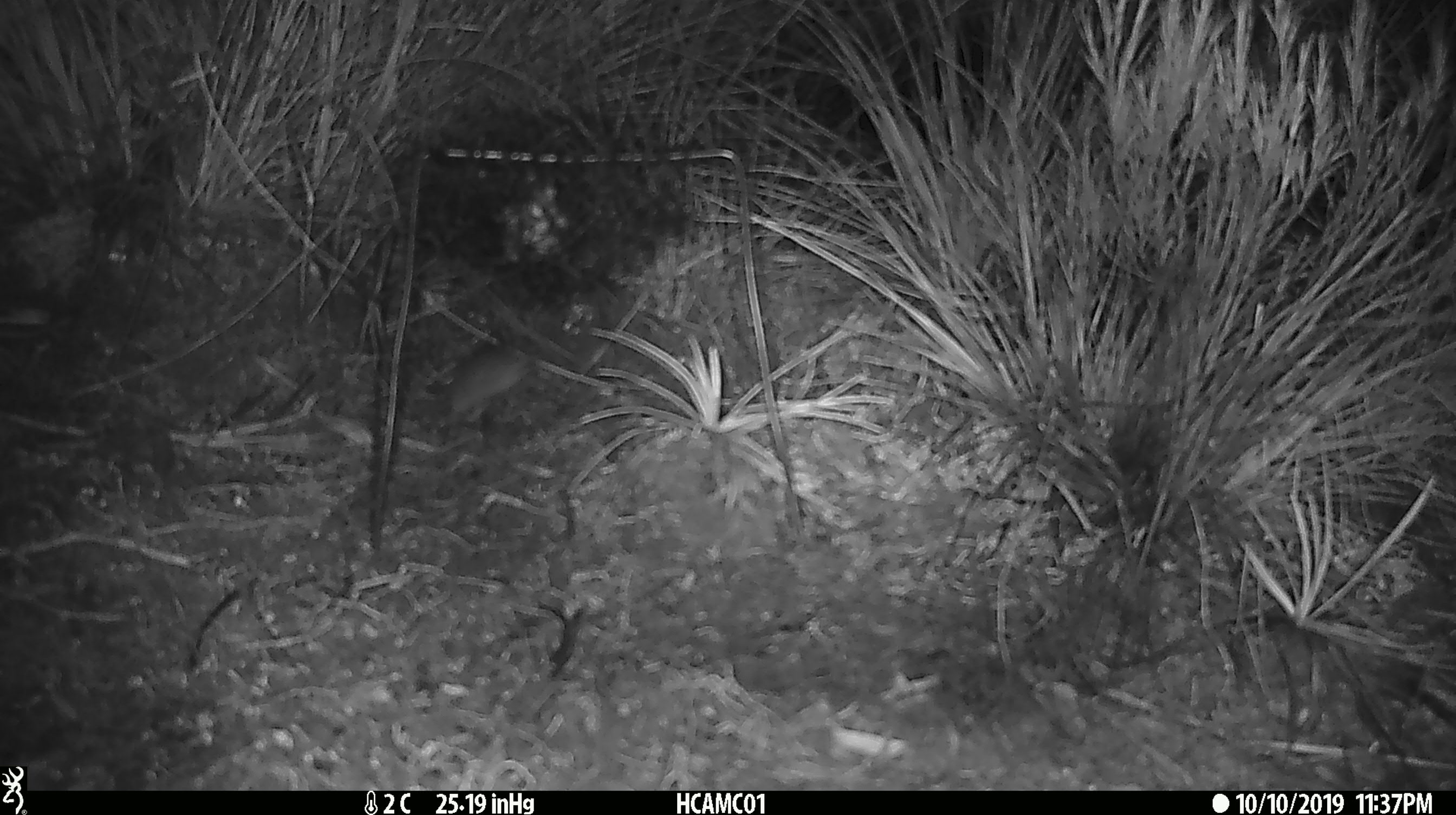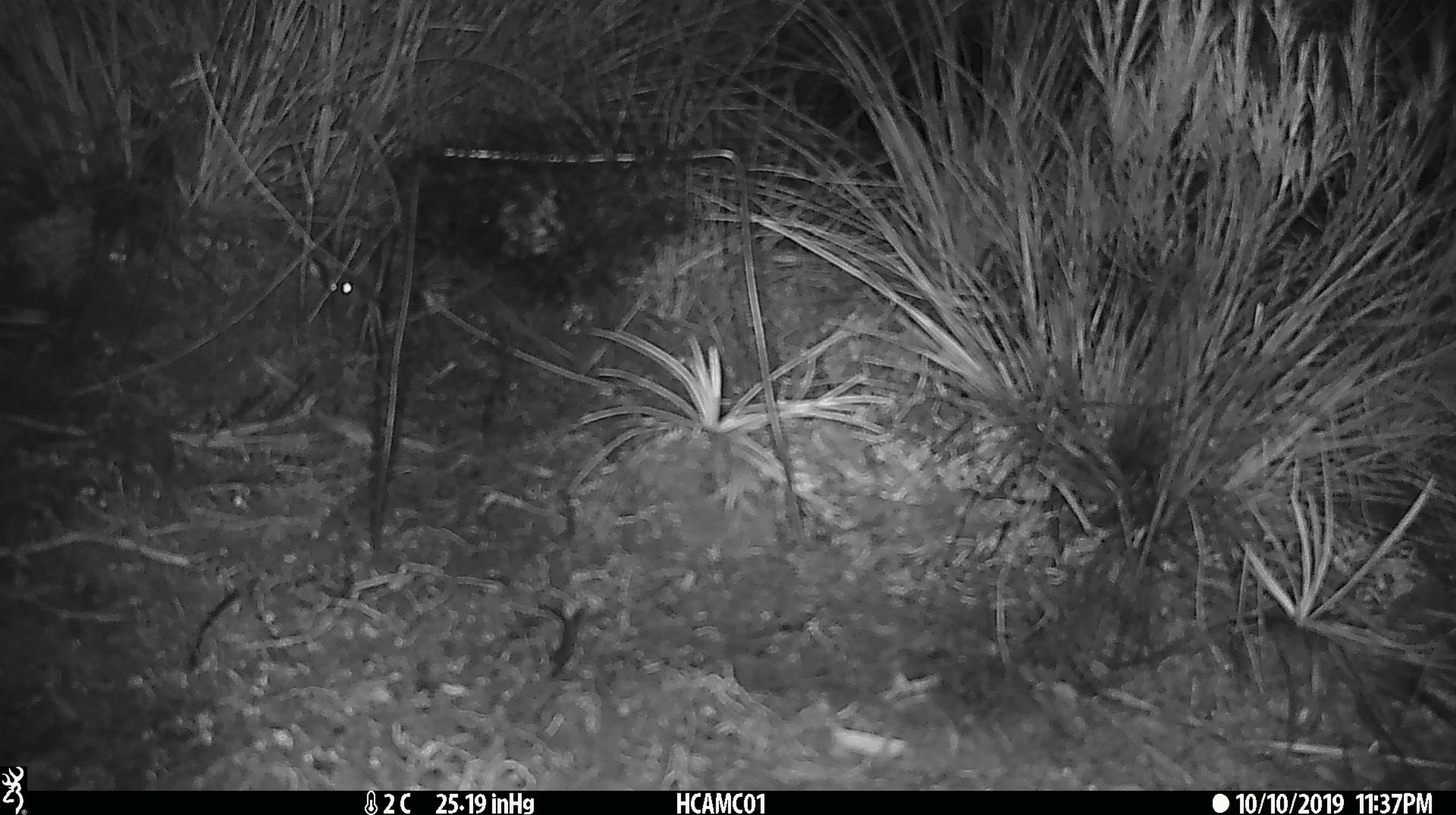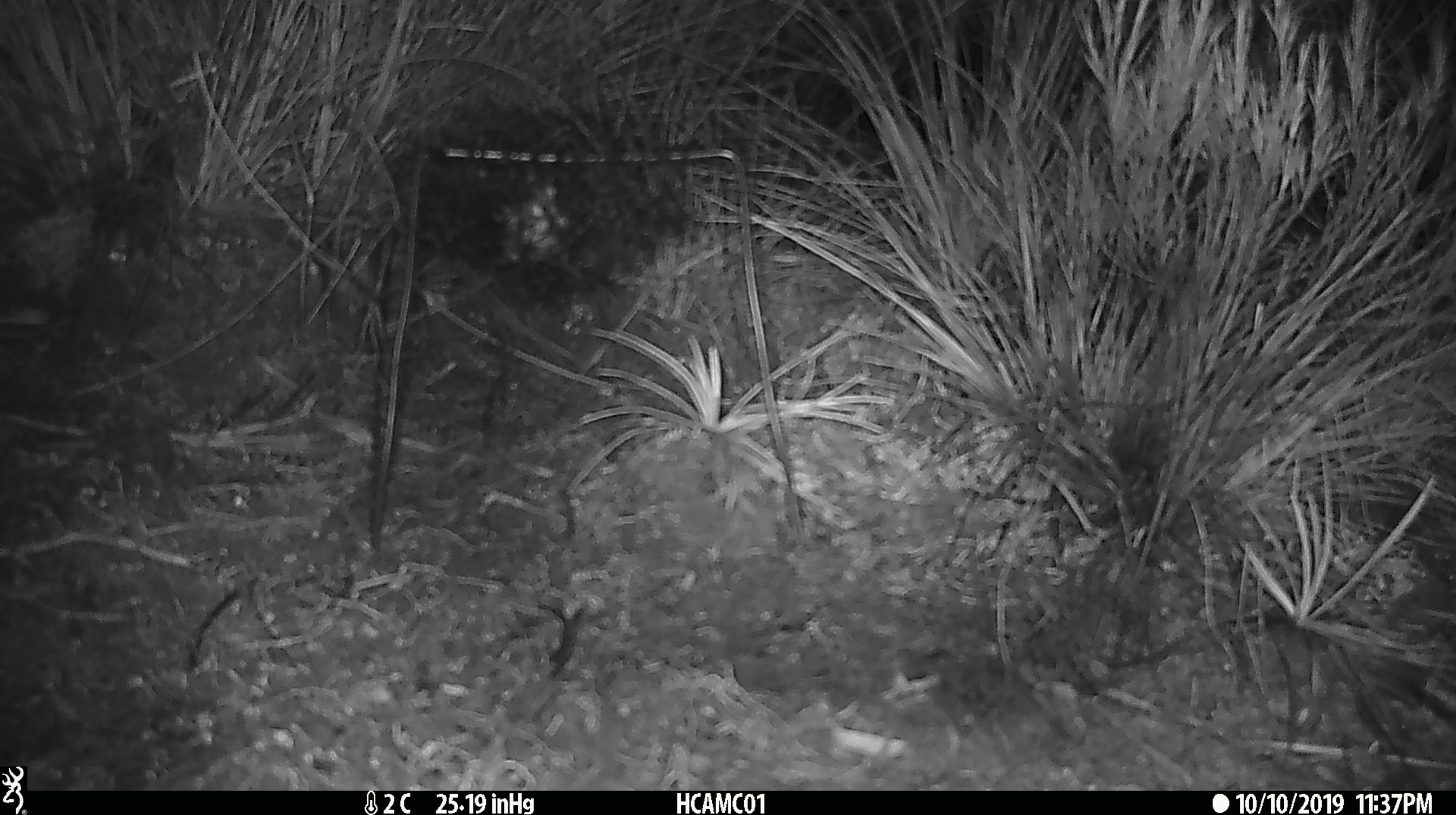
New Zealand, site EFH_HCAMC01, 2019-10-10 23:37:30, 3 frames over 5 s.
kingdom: Animalia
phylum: Chordata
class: Mammalia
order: Rodentia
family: Muridae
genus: Mus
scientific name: Mus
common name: mouse